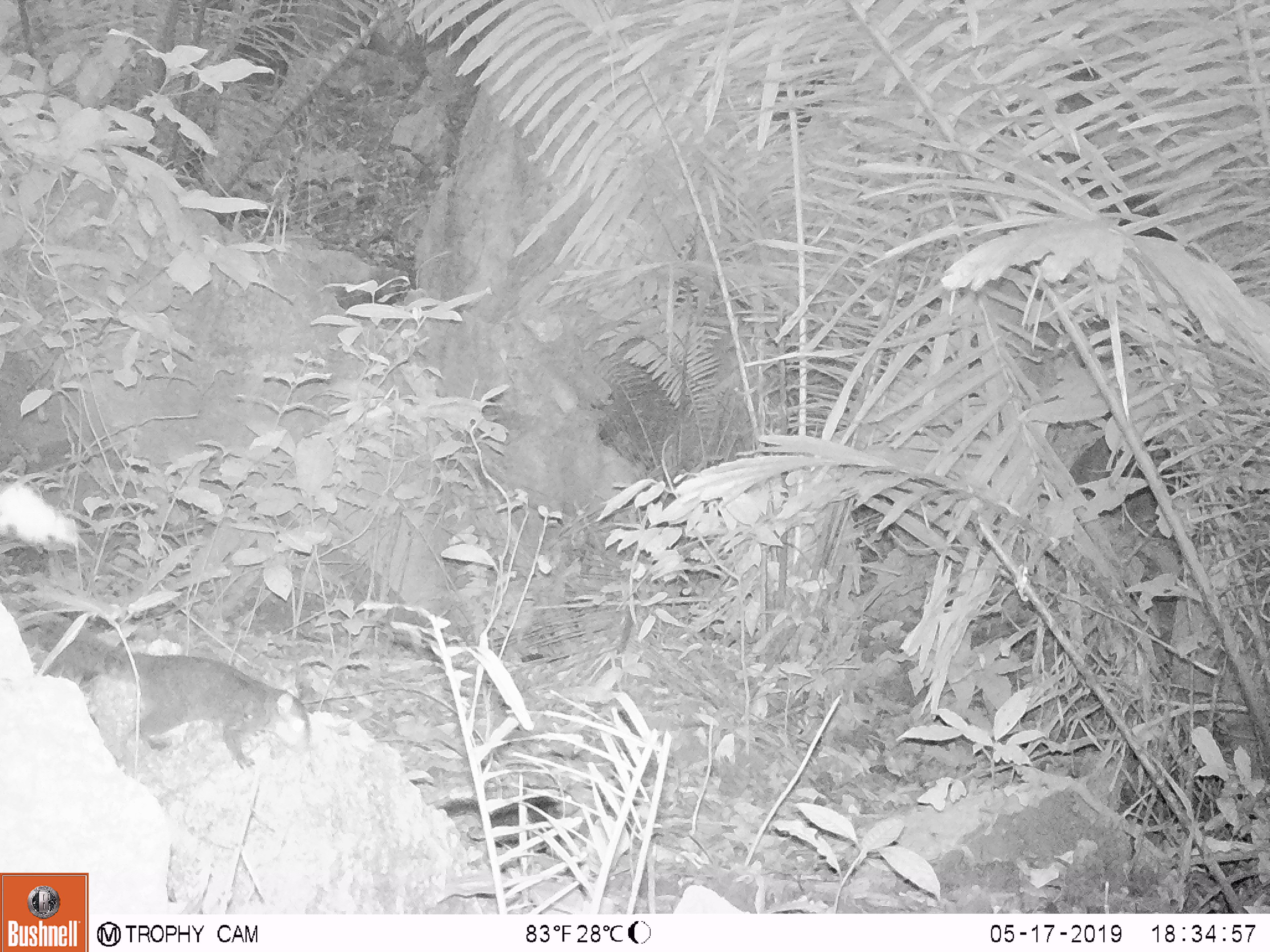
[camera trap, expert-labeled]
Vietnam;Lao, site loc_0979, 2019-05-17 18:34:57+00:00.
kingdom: Animalia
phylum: Chordata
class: Mammalia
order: Rodentia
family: Sciuridae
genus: Dremomys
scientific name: Dremomys rufigenis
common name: red-cheeked squirrel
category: red cheeked squirrel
Red cheeked squirrel (red-cheeked squirrel) (Dremomys rufigenis). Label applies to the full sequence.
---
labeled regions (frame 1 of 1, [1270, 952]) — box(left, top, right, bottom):
red cheeked squirrel: box(34, 611, 312, 770)